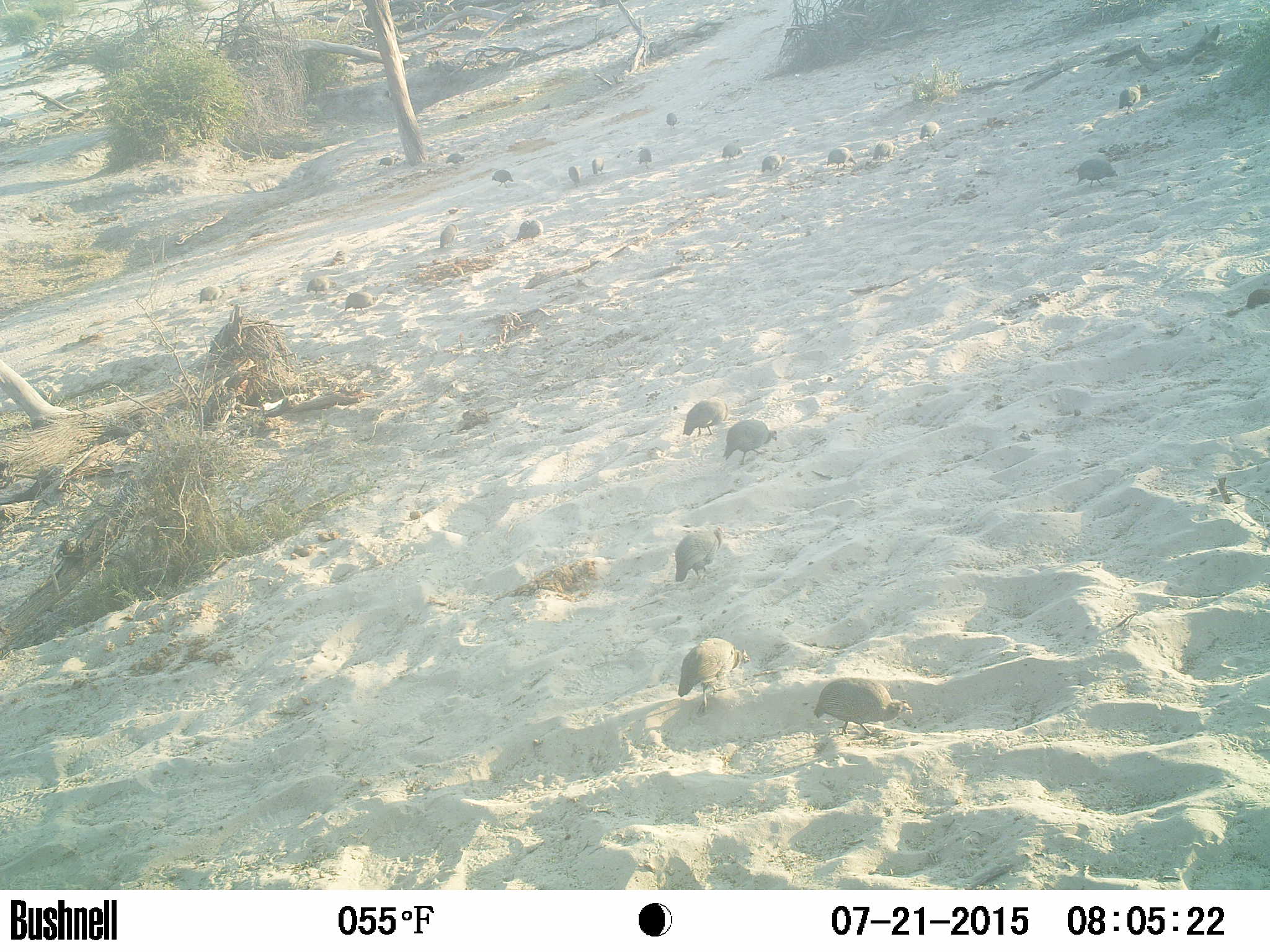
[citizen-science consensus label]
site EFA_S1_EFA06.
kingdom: Animalia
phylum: Chordata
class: Aves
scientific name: Aves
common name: bird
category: birdother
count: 11-50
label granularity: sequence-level